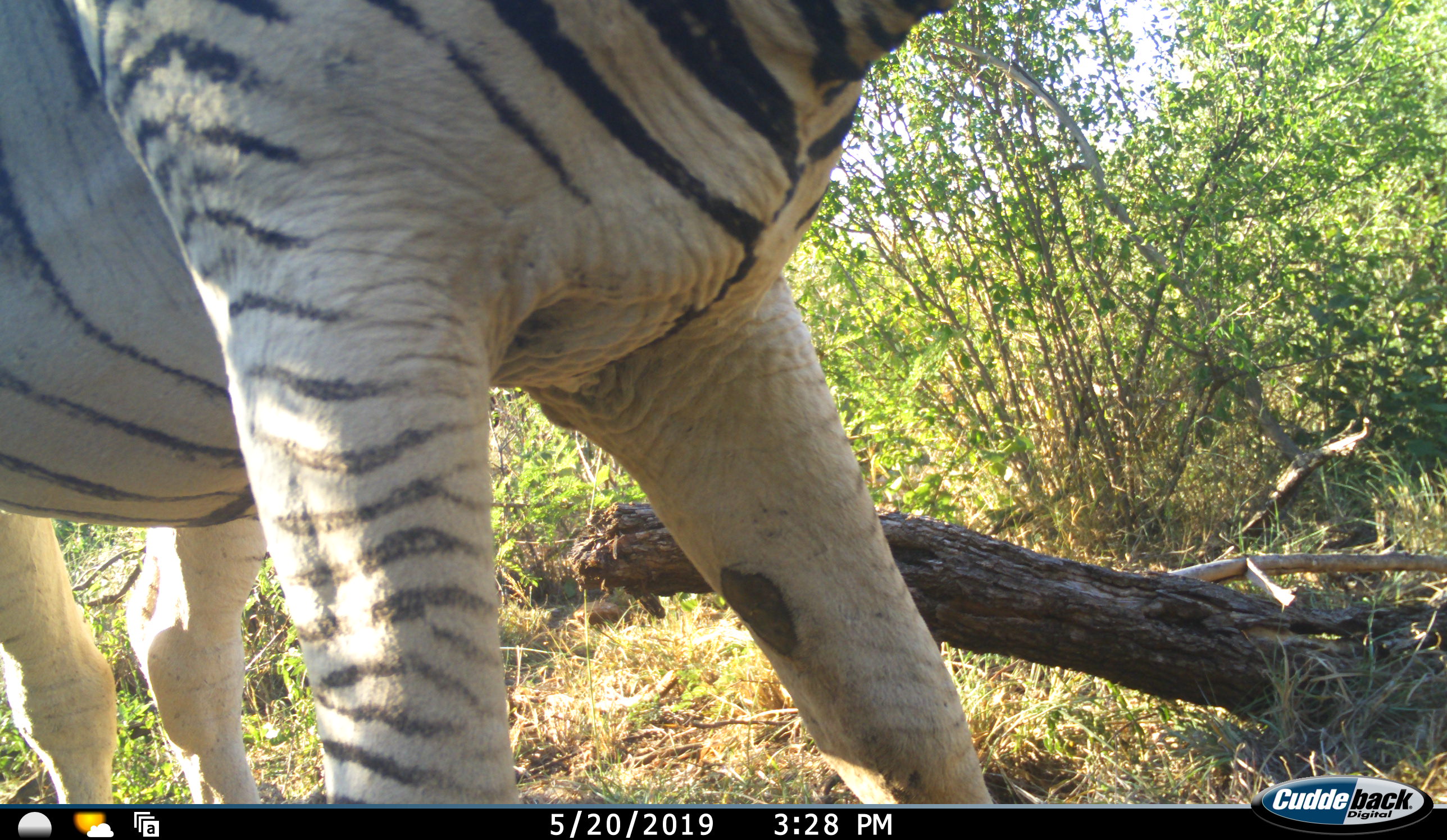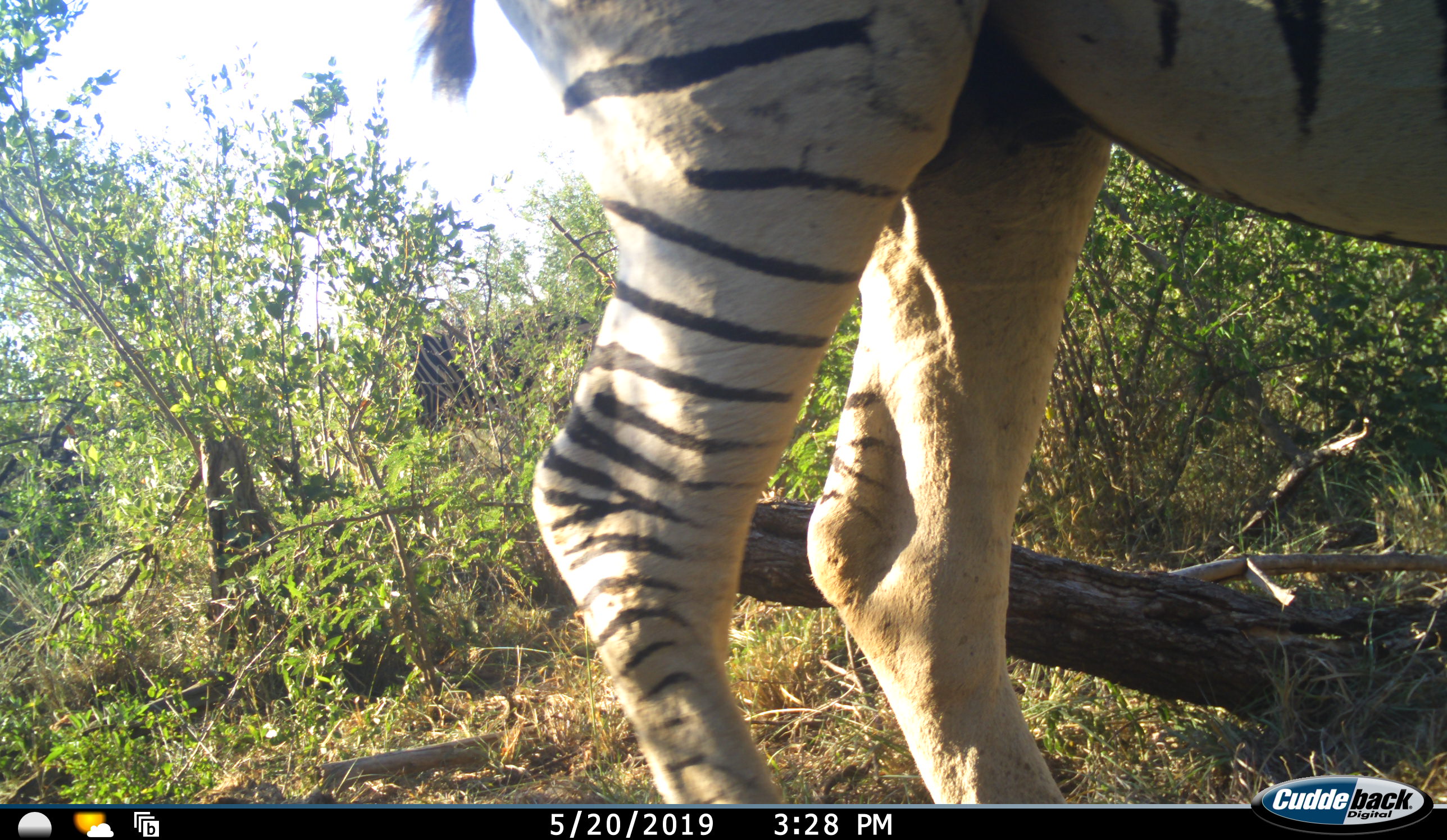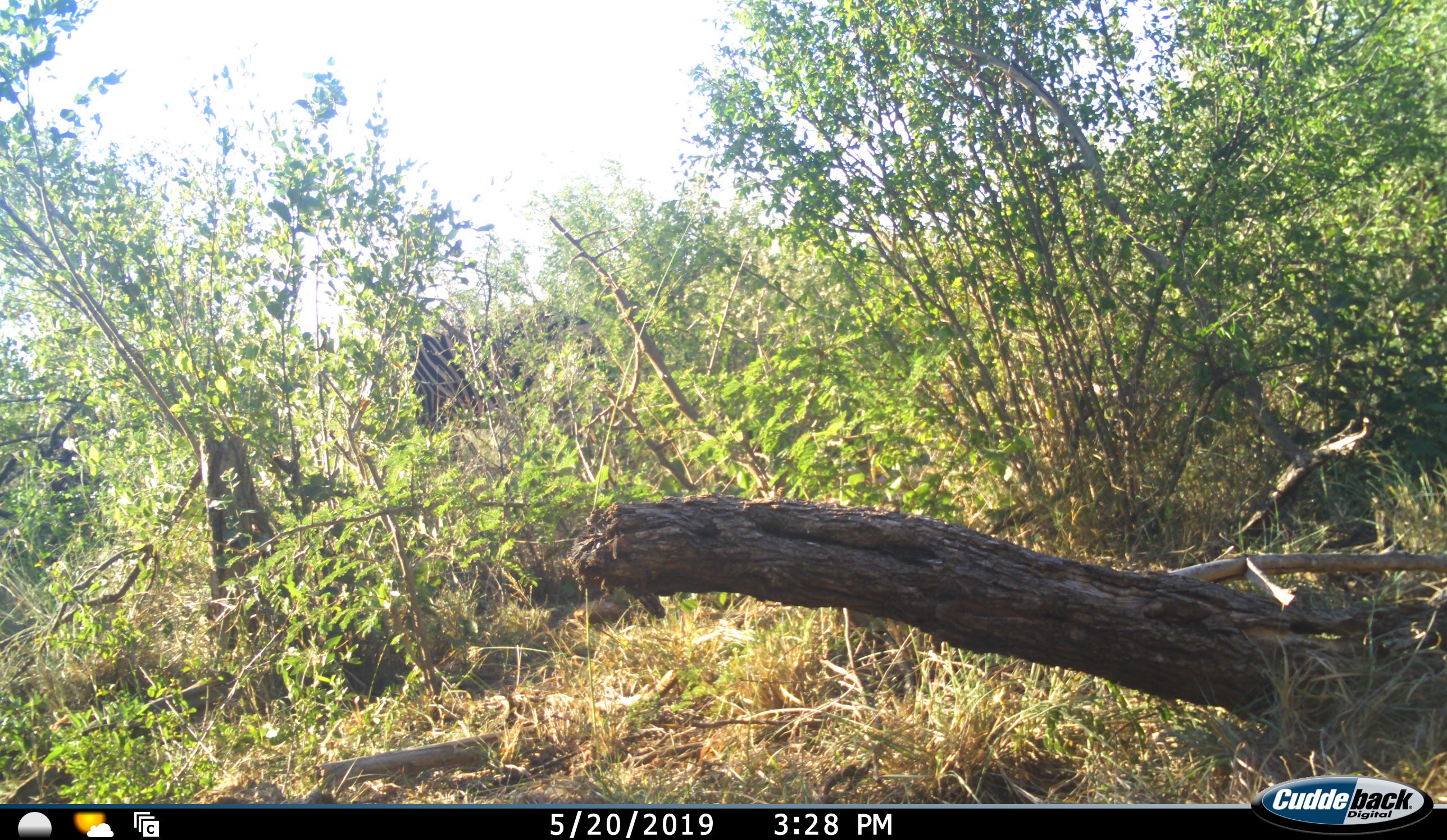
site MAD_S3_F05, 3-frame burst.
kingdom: Animalia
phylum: Chordata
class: Mammalia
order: Perissodactyla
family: Equidae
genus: Equus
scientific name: Equus quagga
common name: plains zebra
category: zebraplains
Zebraplains (plains zebra) (Equus quagga), count 1. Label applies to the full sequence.